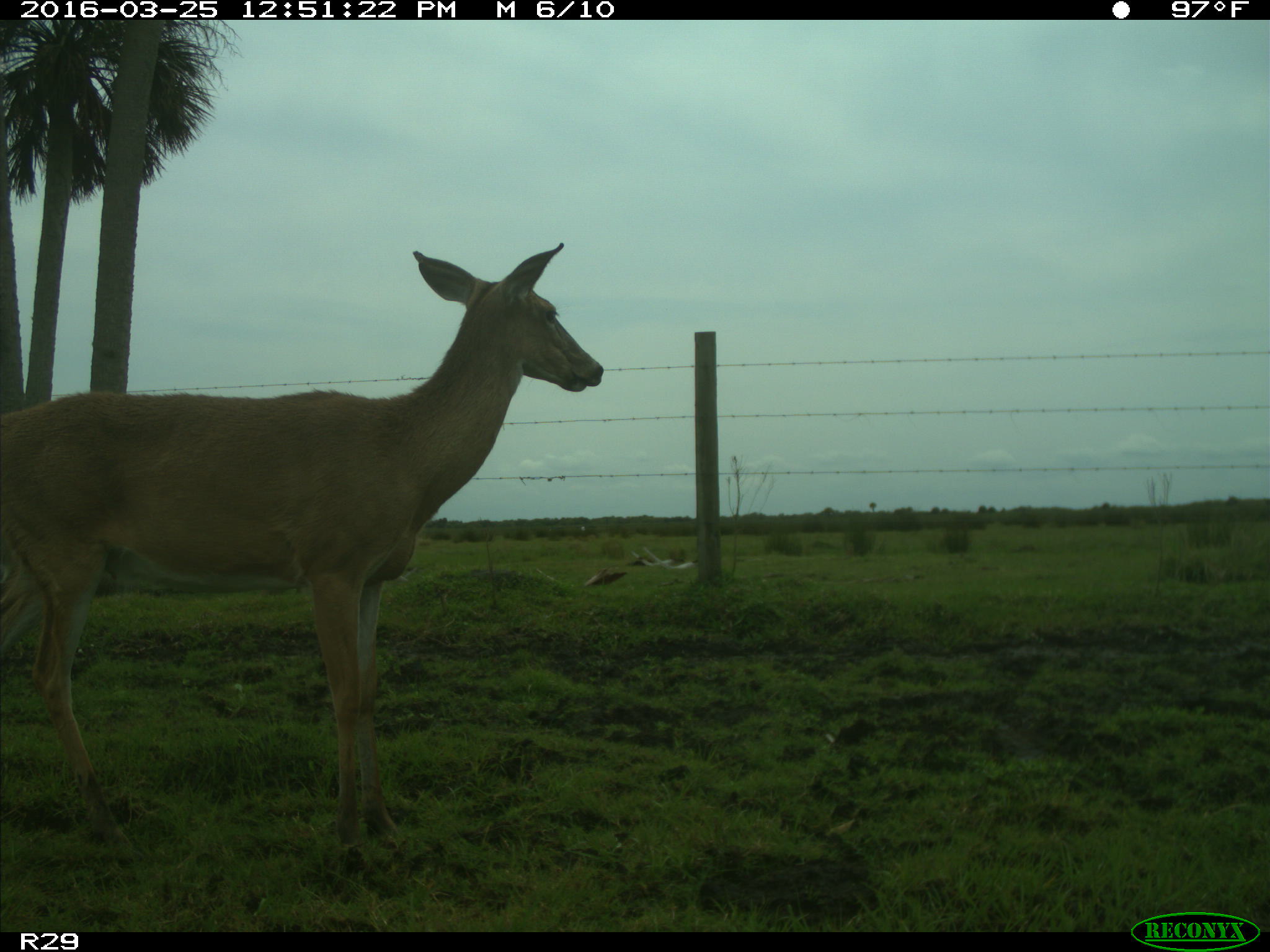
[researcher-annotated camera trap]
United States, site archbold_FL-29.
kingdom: Animalia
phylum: Chordata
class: Mammalia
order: Artiodactyla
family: Cervidae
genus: Odocoileus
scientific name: Odocoileus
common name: deer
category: unidentified deer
Unidentified deer (deer) (Odocoileus).